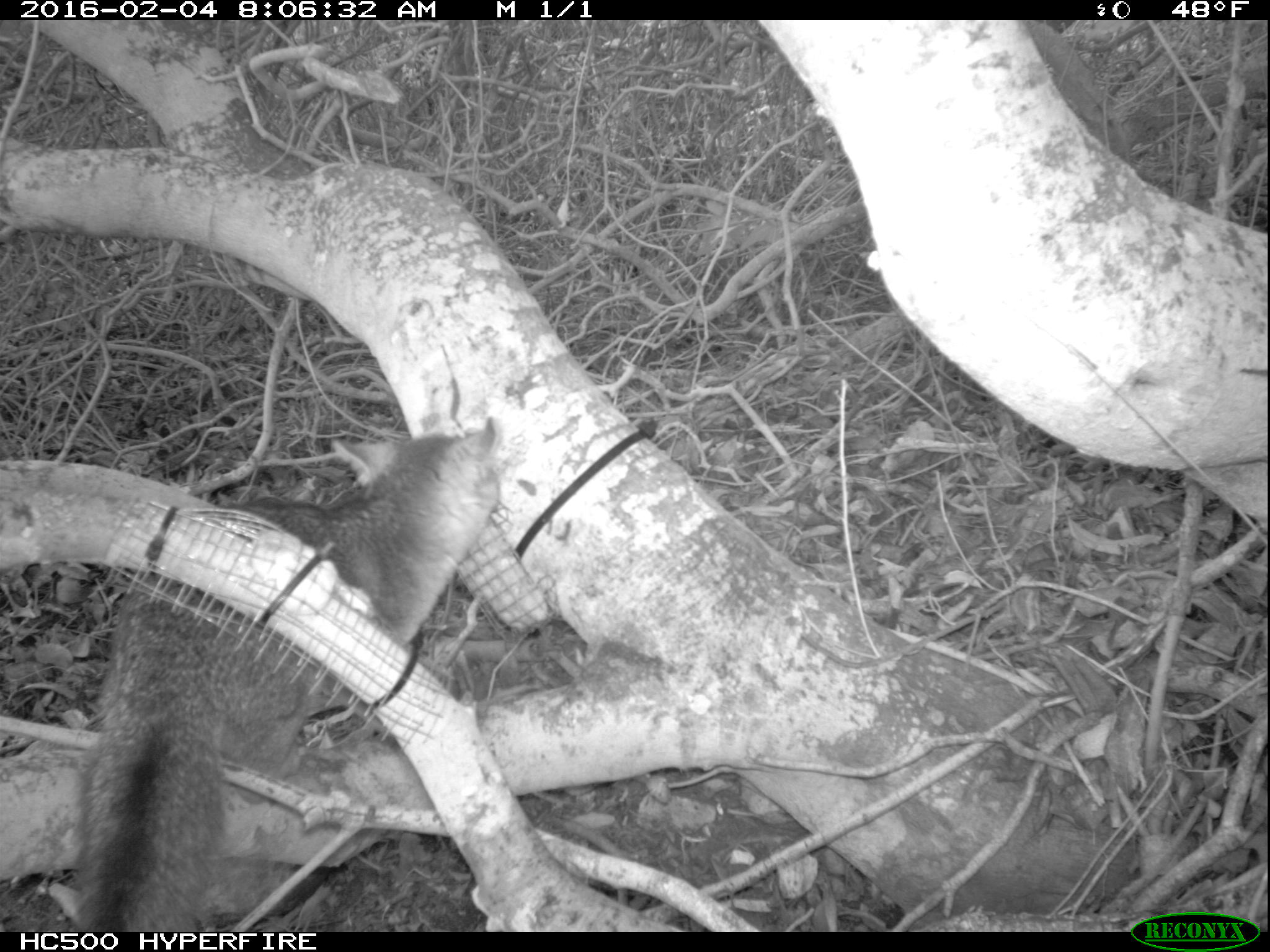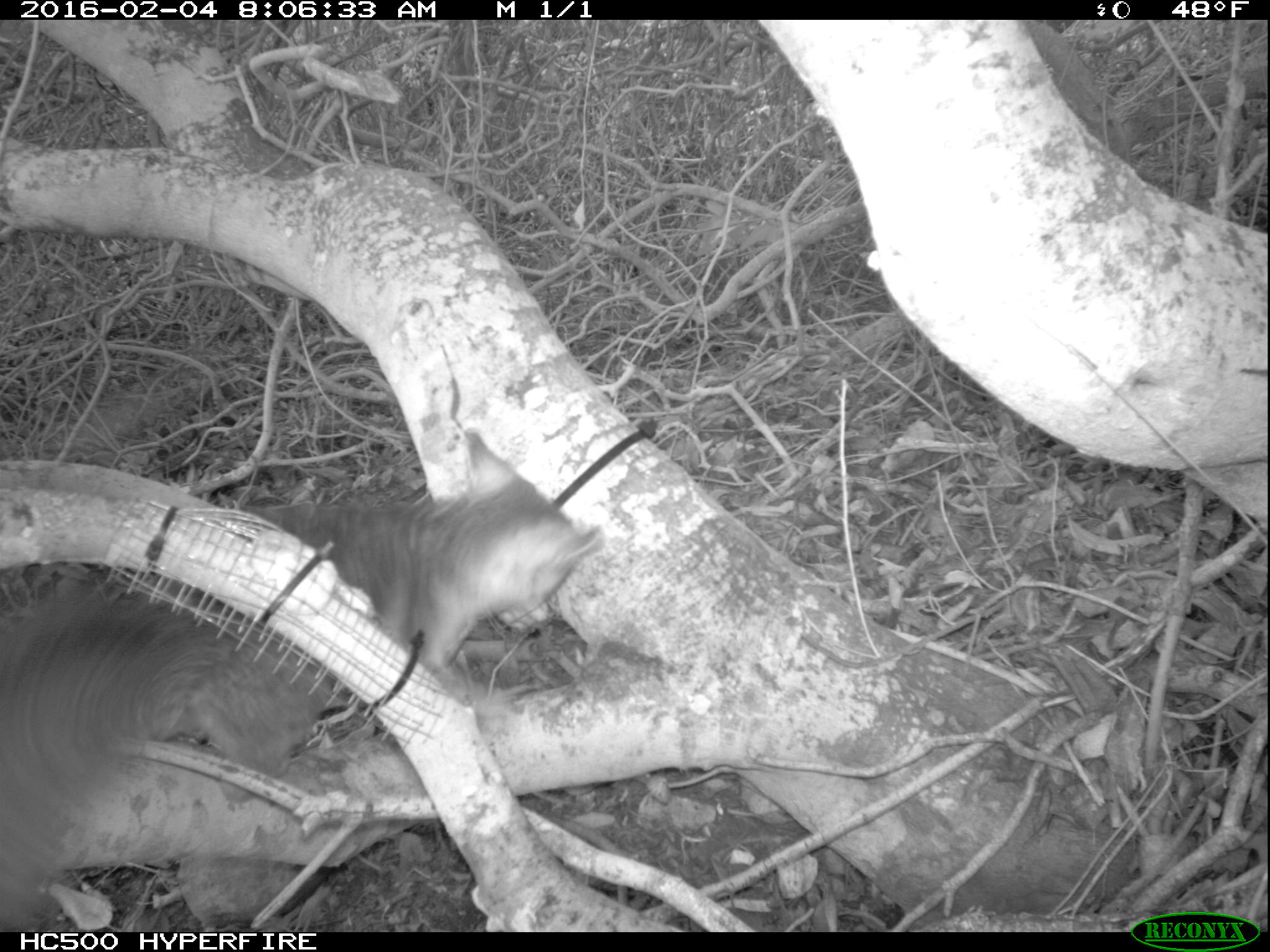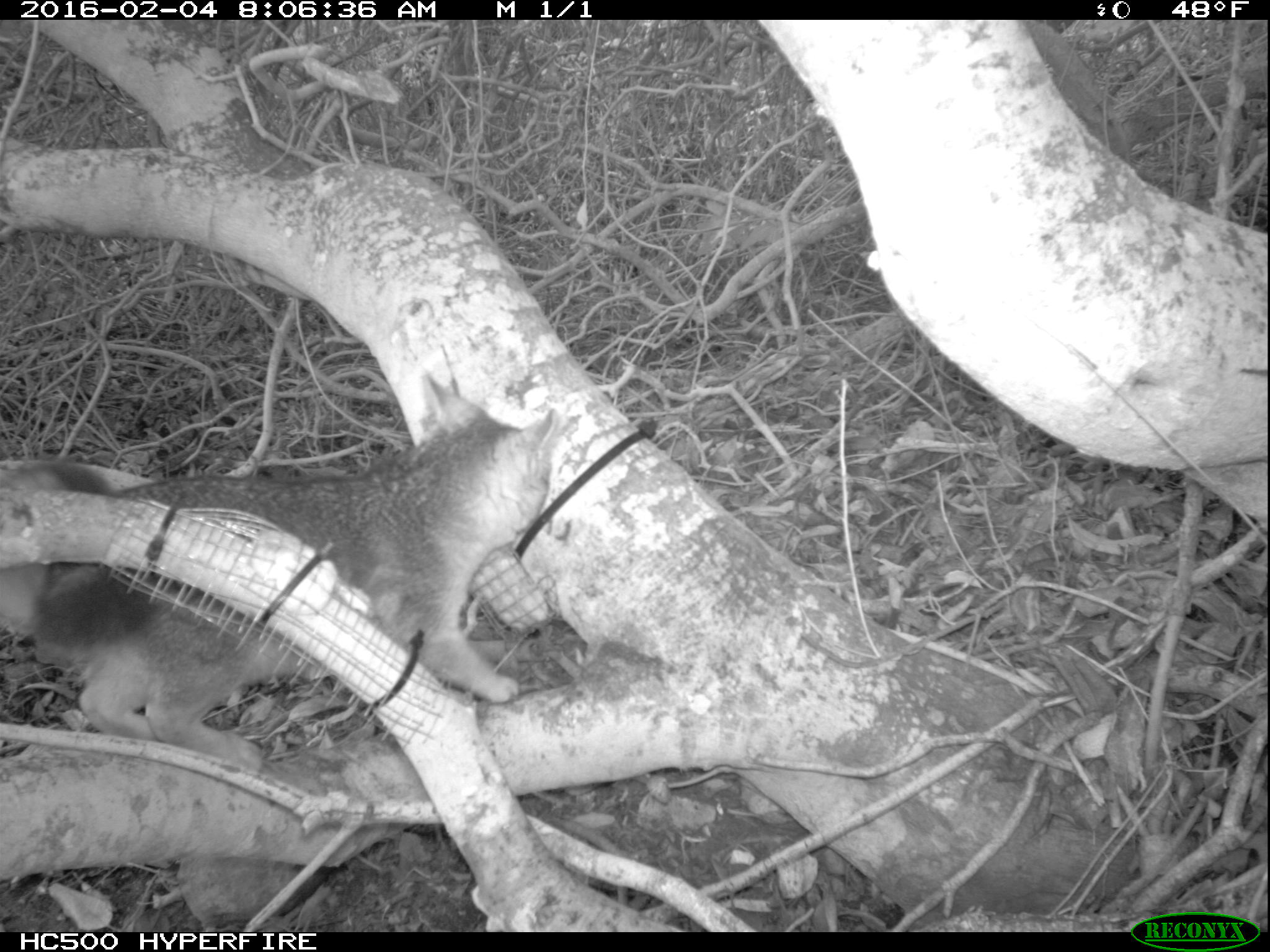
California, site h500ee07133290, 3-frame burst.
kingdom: Animalia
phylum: Chordata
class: Mammalia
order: Carnivora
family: Canidae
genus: Urocyon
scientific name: Urocyon littoralis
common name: island fox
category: fox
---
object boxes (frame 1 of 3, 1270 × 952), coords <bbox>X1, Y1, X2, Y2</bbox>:
fox: <bbox>72, 414, 500, 930</bbox>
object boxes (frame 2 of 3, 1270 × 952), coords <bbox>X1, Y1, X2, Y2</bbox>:
fox: <bbox>0, 426, 603, 932</bbox>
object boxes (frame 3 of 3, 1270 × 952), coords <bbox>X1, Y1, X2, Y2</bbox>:
fox: <bbox>0, 370, 558, 775</bbox>